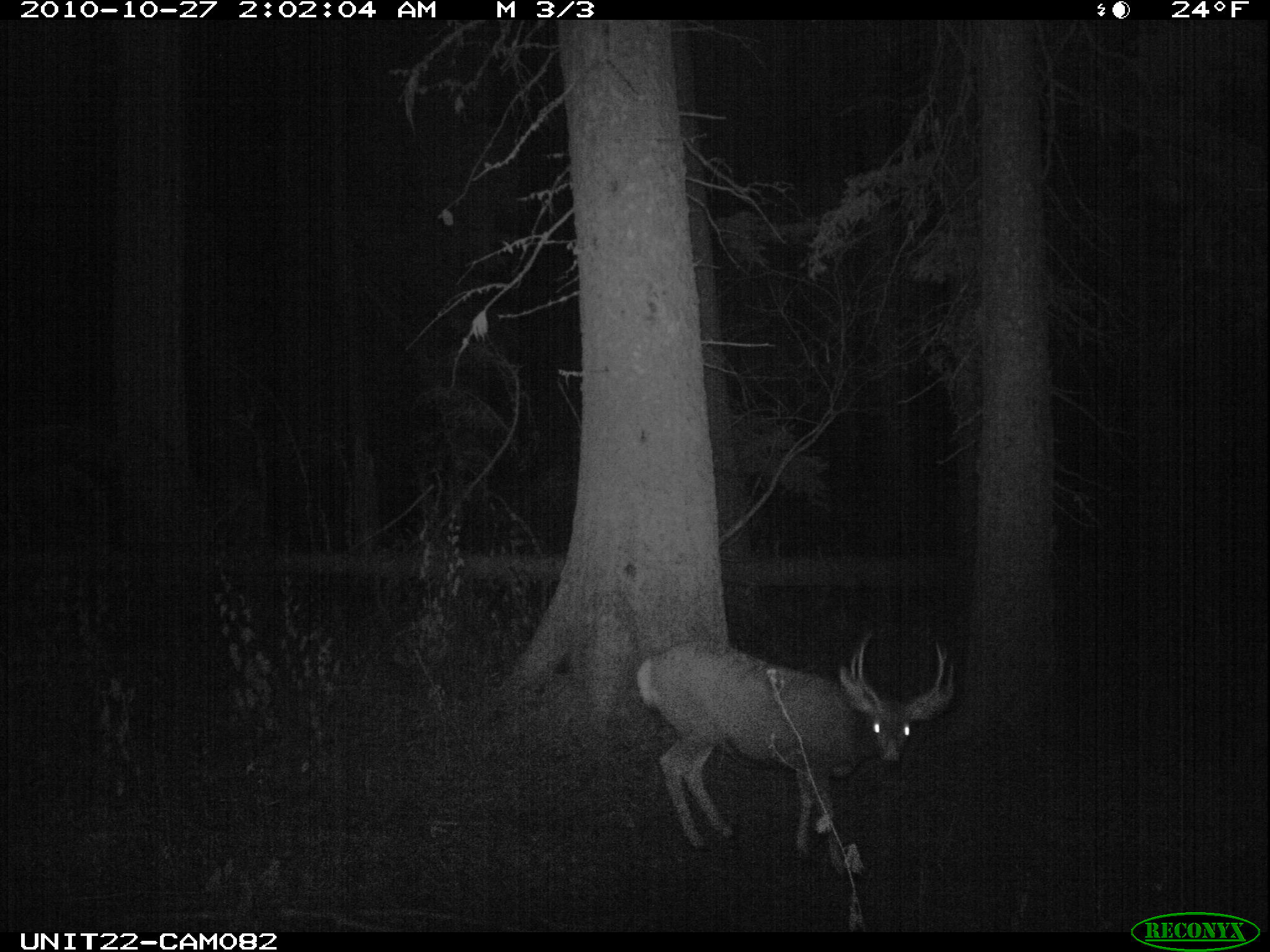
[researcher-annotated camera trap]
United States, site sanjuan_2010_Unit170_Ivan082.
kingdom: Animalia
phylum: Chordata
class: Mammalia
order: Artiodactyla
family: Cervidae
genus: Odocoileus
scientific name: Odocoileus hemionus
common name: mule deer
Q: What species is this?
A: Odocoileus hemionus (mule deer).